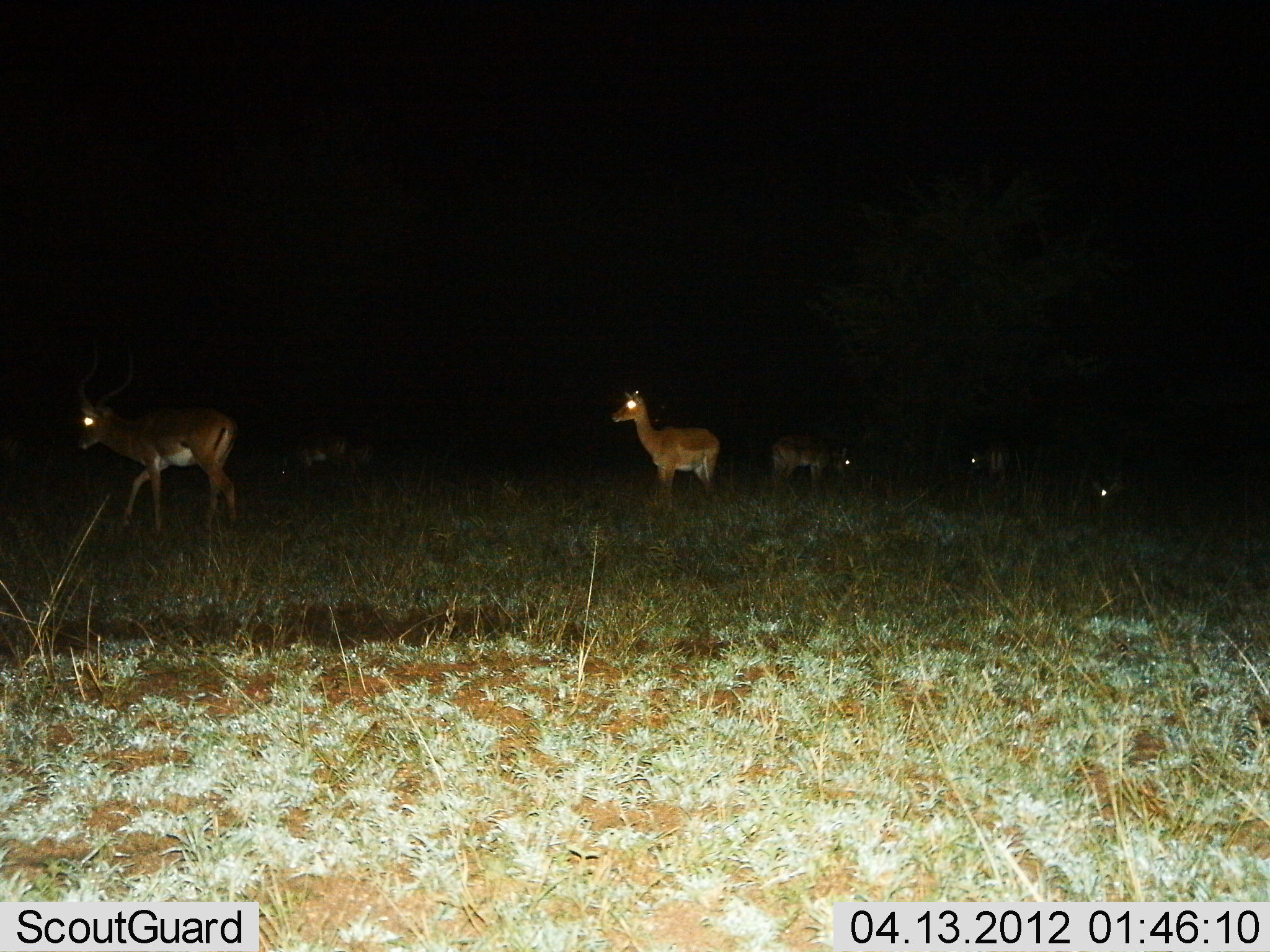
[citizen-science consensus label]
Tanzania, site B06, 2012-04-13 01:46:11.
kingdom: Animalia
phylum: Chordata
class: Mammalia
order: Artiodactyla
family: Bovidae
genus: Aepyceros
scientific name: Aepyceros melampus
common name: impala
Impala (Aepyceros melampus), count 6. Behavior (volunteer vote fractions): standing 82%, resting 11%, moving 54%, interacting 0%. Young present (vote fraction): 4%. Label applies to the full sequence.